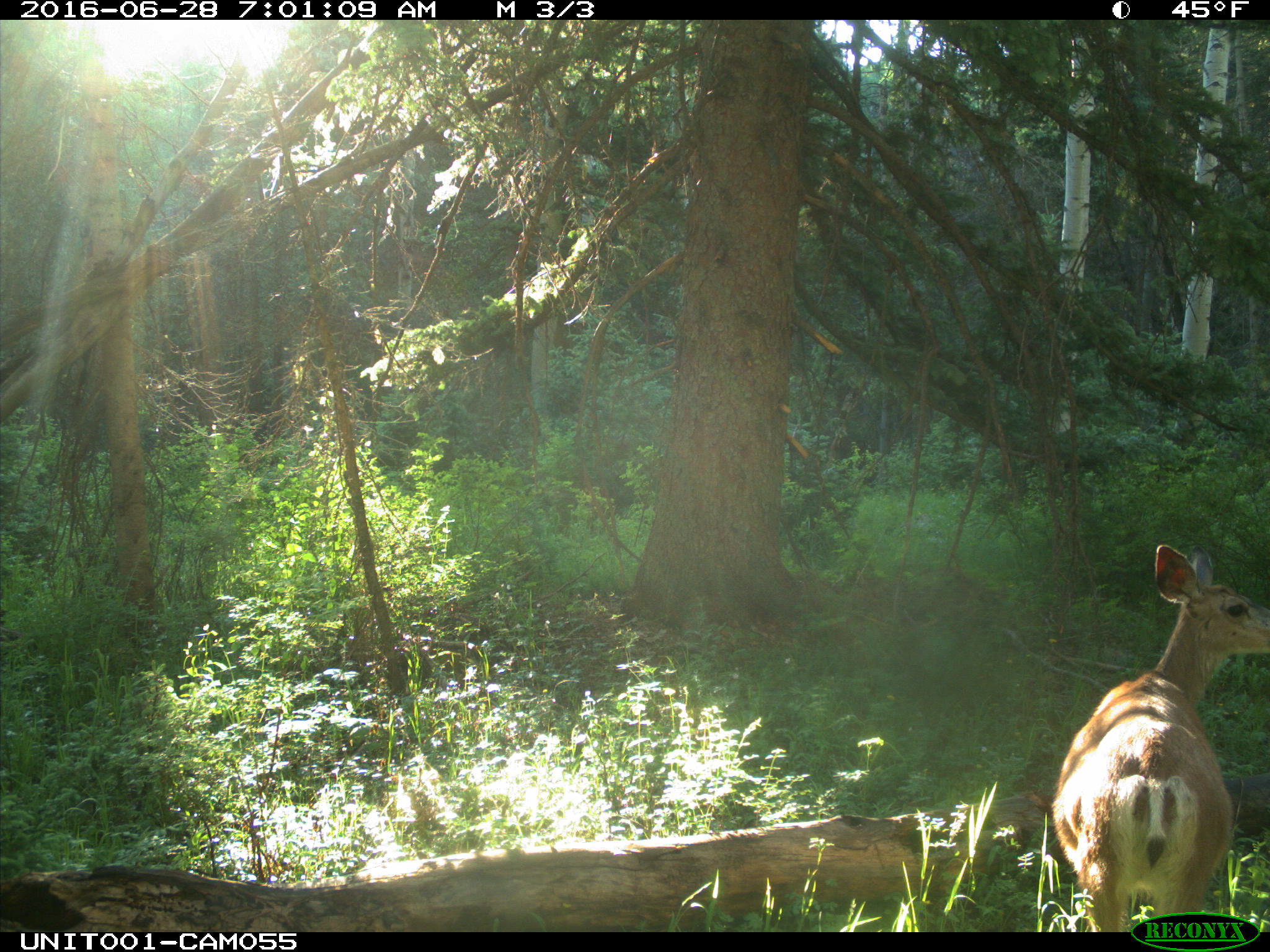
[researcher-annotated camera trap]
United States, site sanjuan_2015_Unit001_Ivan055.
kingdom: Animalia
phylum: Chordata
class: Mammalia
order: Artiodactyla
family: Cervidae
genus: Odocoileus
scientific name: Odocoileus hemionus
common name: mule deer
Odocoileus hemionus (mule deer).